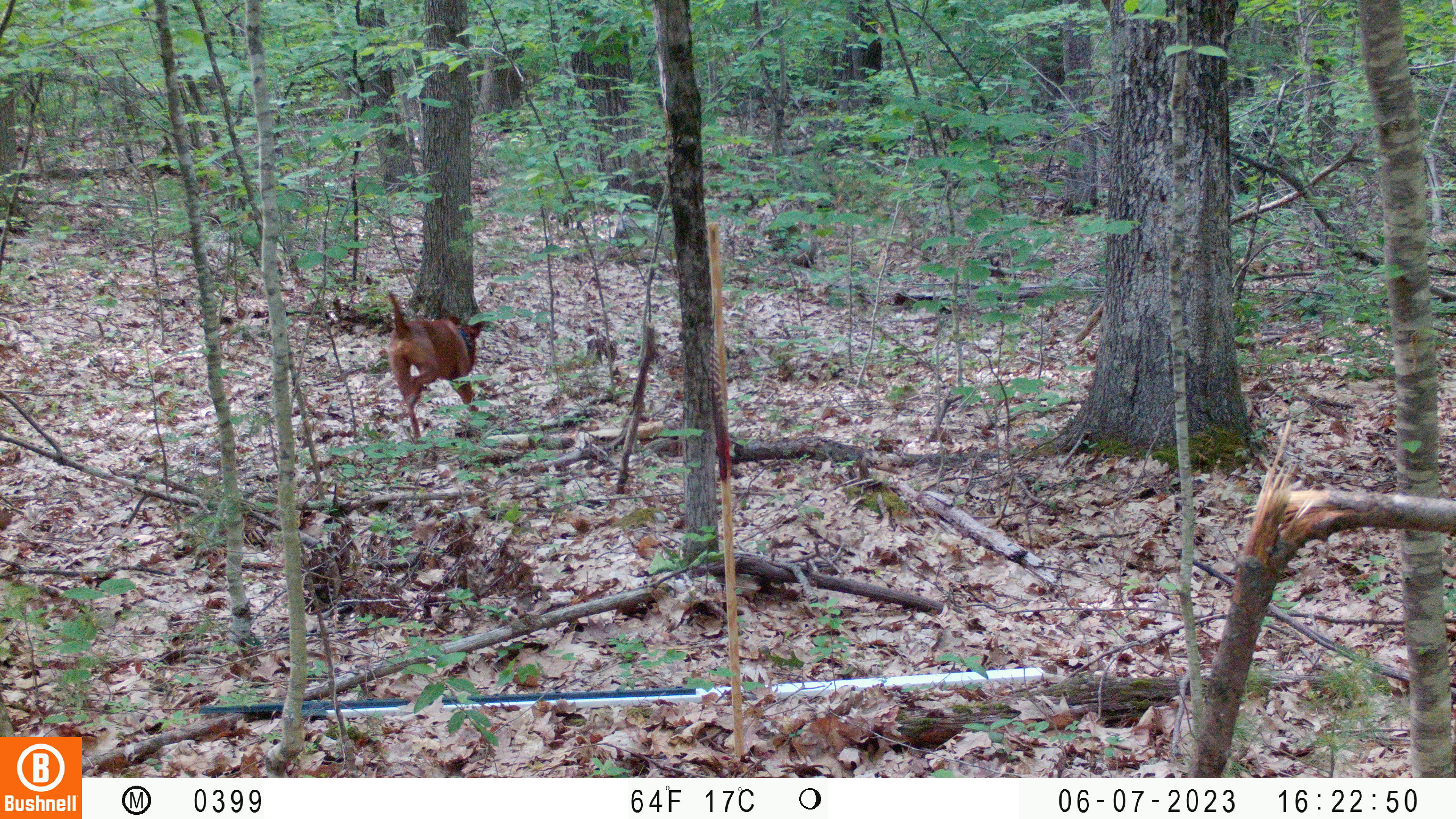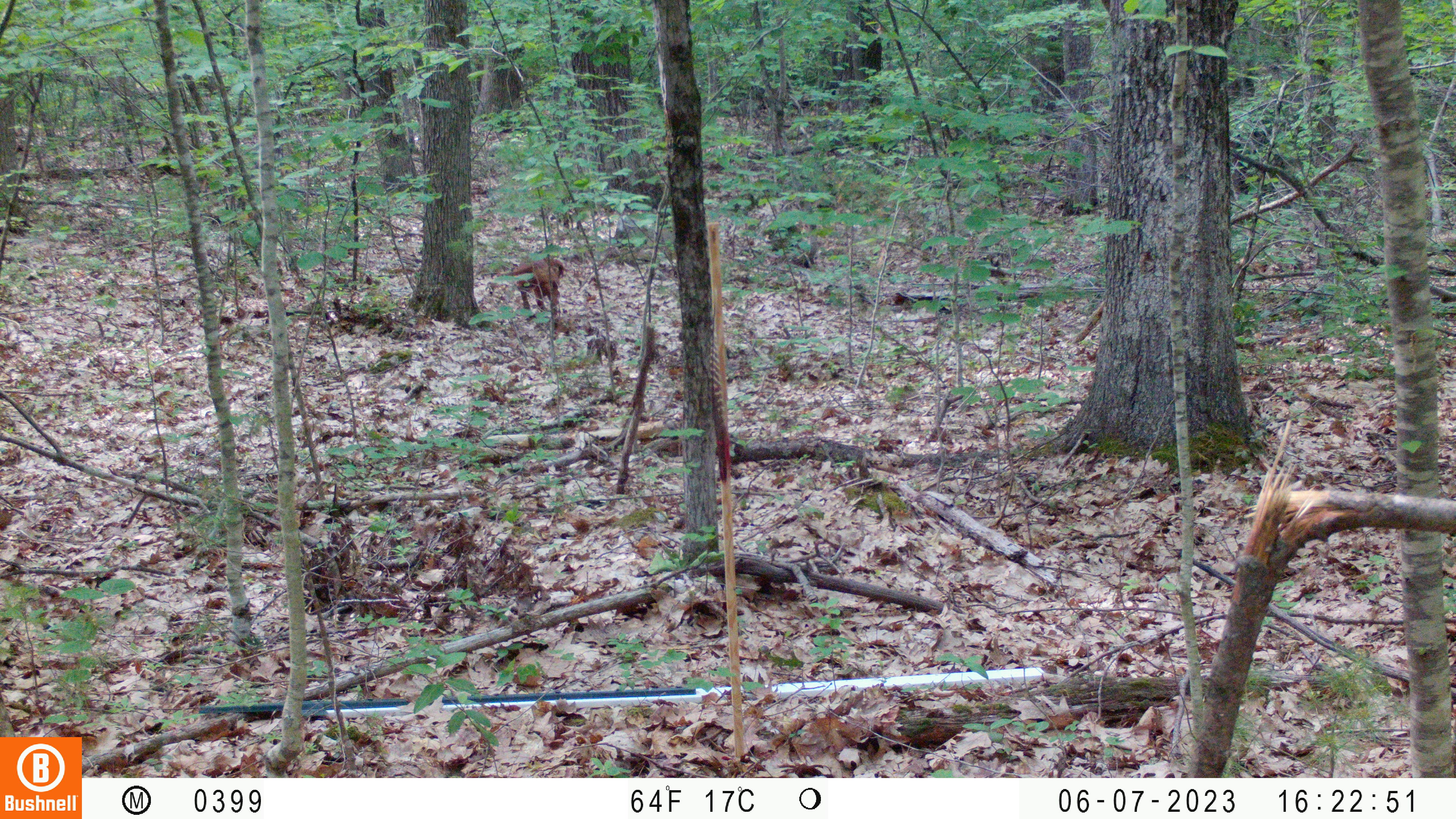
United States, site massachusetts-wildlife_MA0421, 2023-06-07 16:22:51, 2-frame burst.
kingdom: Animalia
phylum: Chordata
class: Mammalia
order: Carnivora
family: Canidae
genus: Canis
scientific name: Canis familiaris familiaris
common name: domestic dog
Domestic dog (Canis familiaris familiaris).